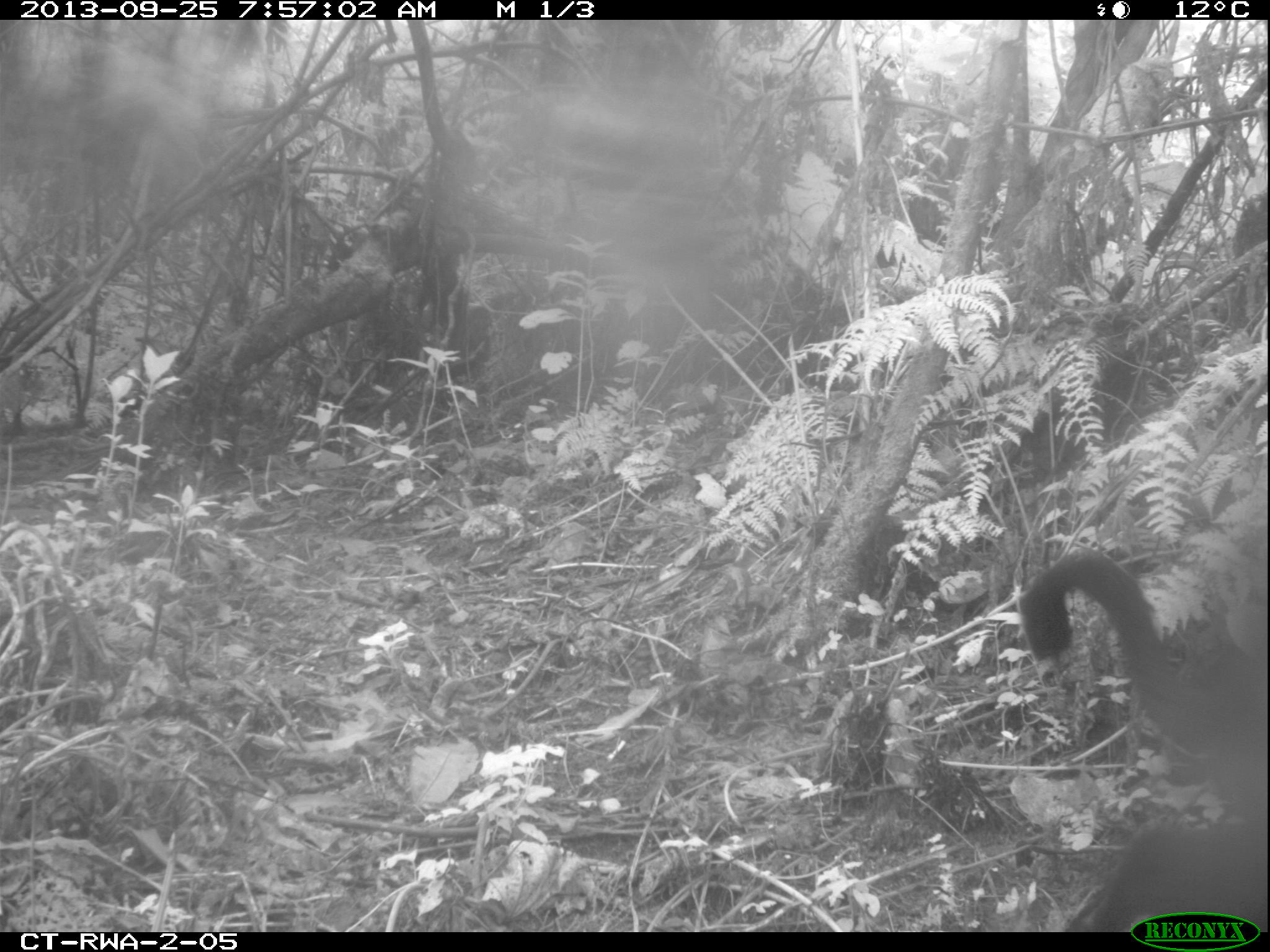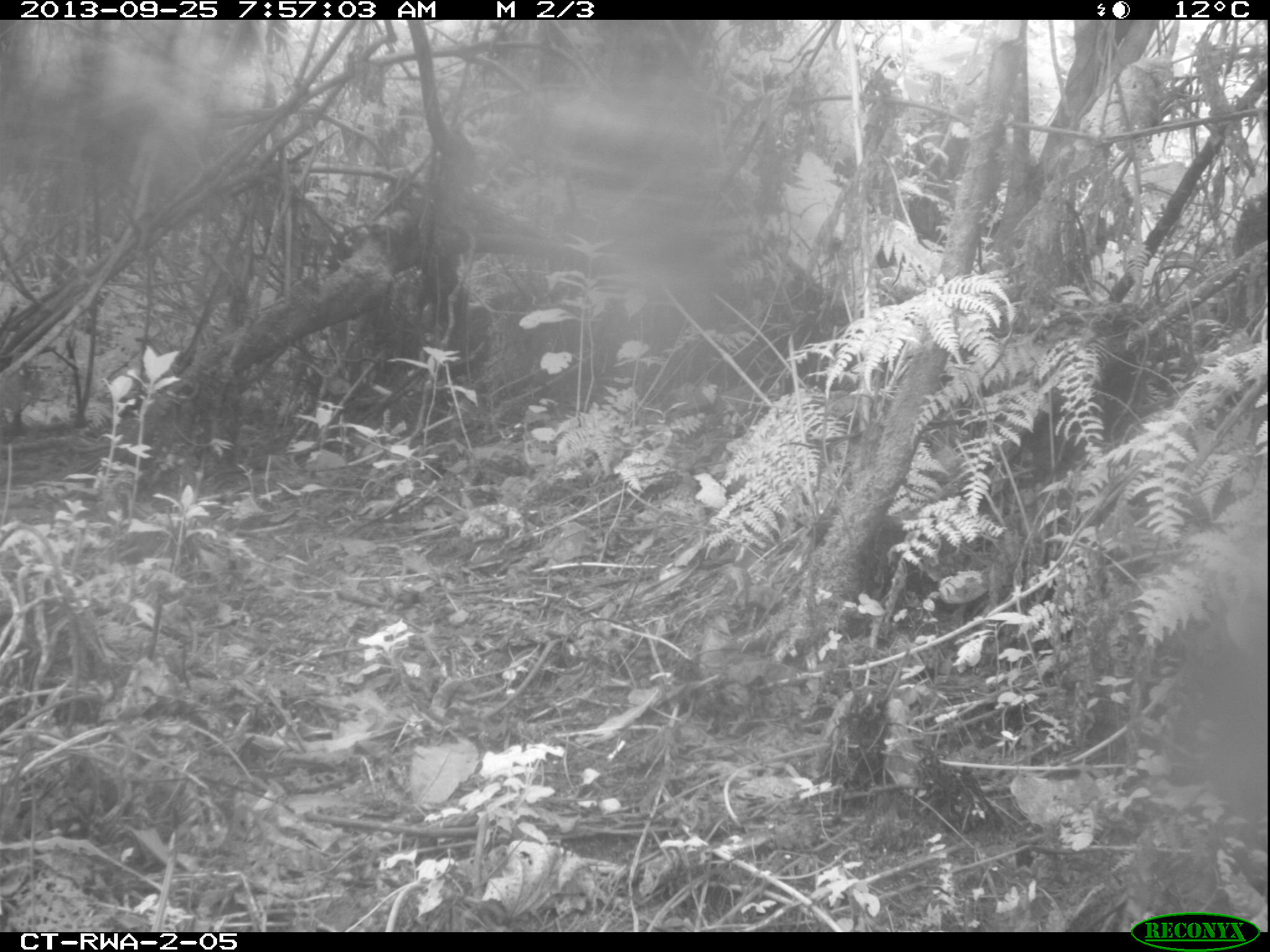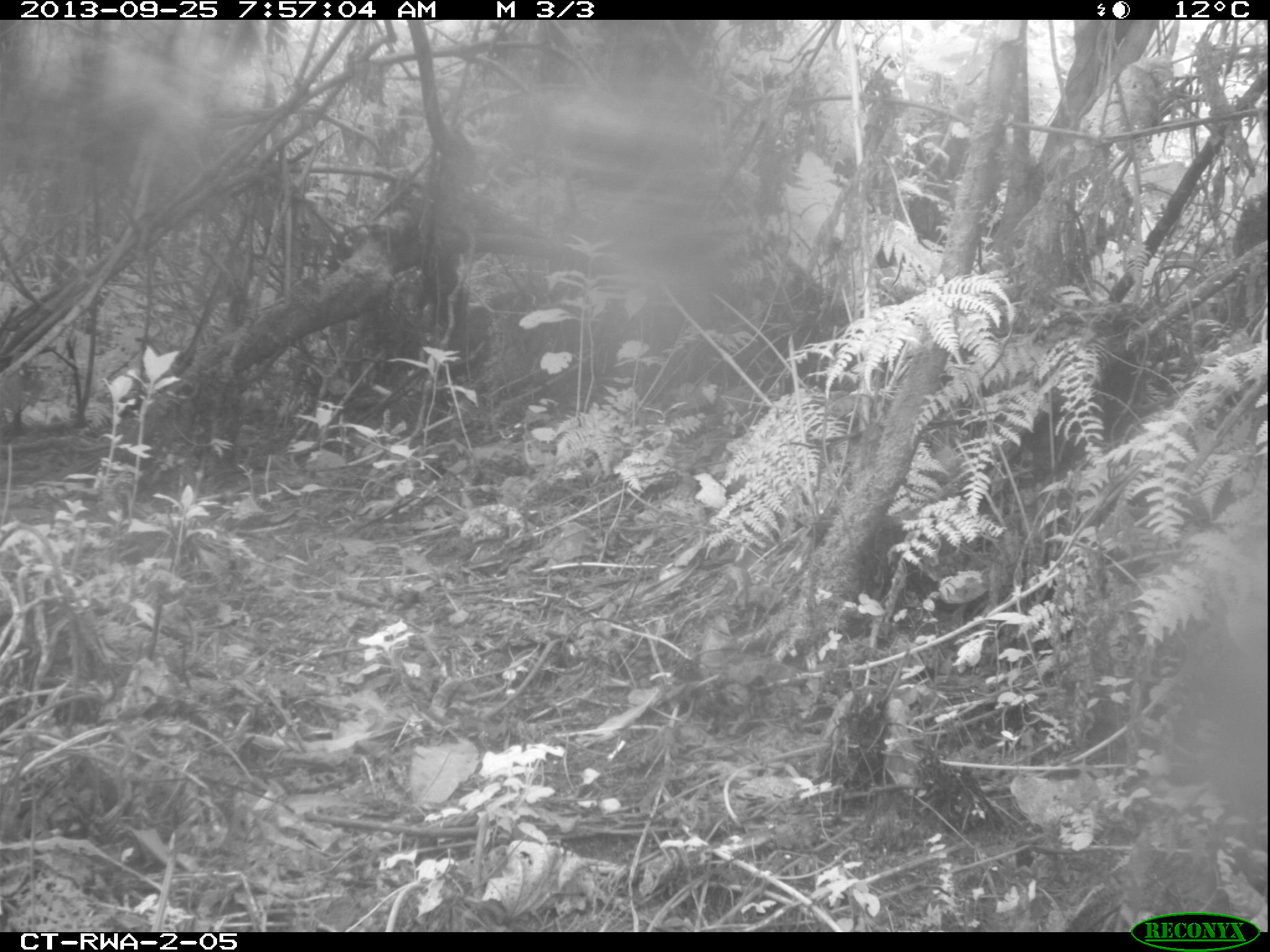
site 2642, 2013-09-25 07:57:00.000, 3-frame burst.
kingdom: Animalia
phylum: Chordata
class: Mammalia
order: Primates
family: Cercopithecidae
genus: Allochrocebus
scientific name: Allochrocebus lhoesti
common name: l'hoest's monkey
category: cercopithecus lhoesti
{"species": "cercopithecus lhoesti (l'hoest's monkey) (Allochrocebus lhoesti)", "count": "1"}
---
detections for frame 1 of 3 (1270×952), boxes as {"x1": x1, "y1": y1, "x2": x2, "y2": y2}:
cercopithecus lhoesti: {"x1": 1017, "y1": 543, "x2": 1266, "y2": 931}